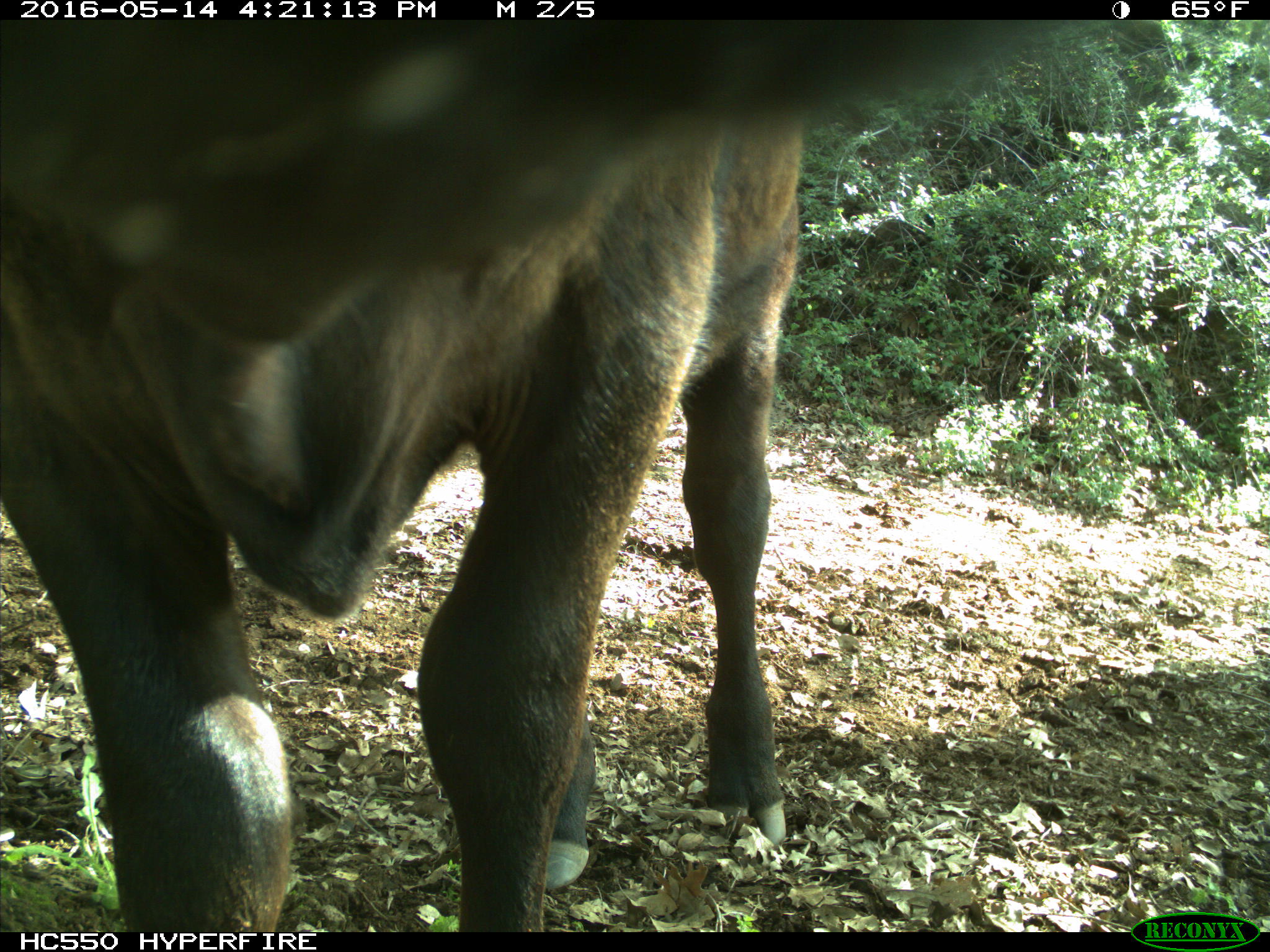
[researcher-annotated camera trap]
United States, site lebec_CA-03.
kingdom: Animalia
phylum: Chordata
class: Mammalia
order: Artiodactyla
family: Bovidae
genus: Bos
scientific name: Bos taurus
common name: domestic cow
Bos taurus (domestic cow).